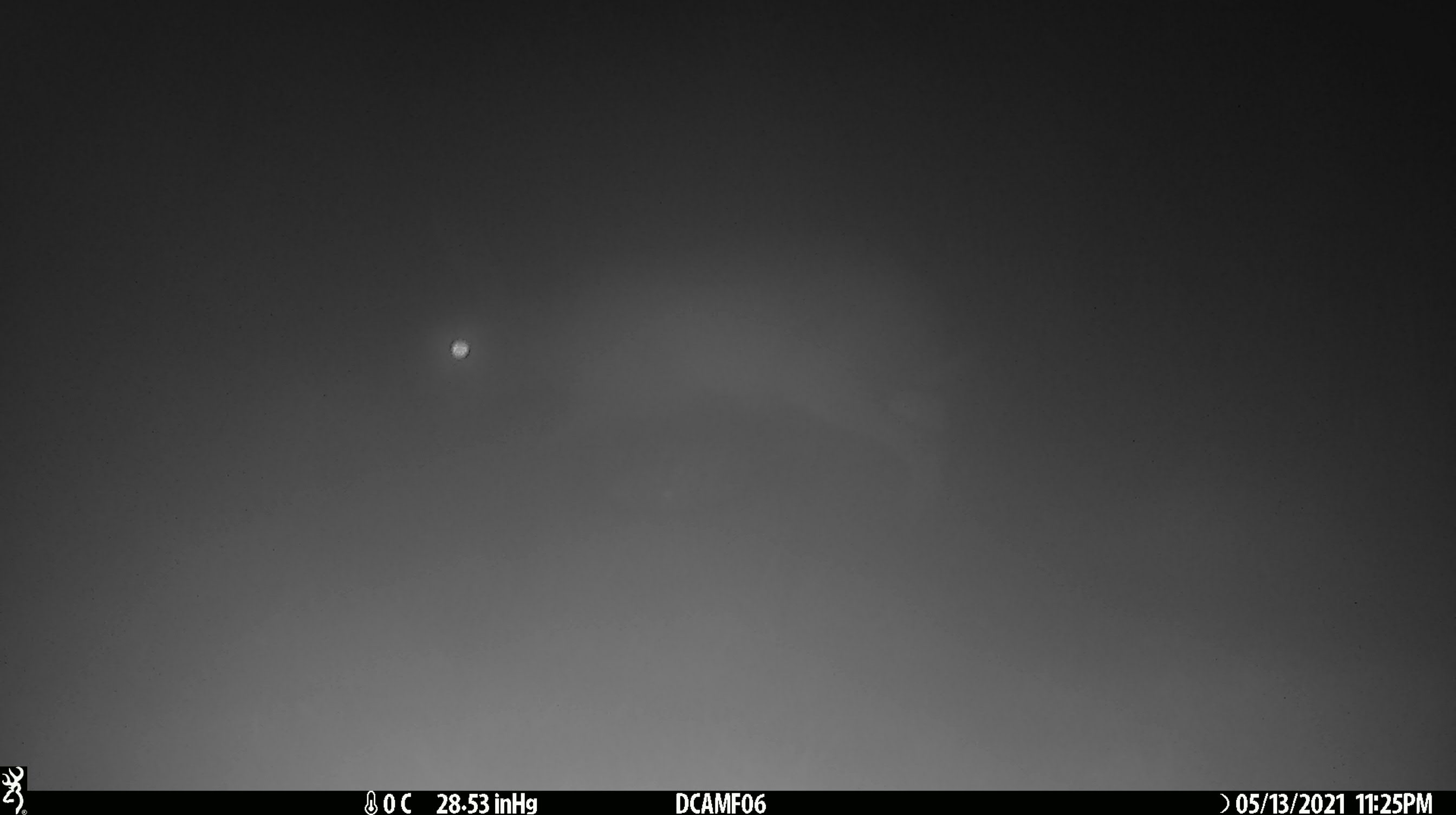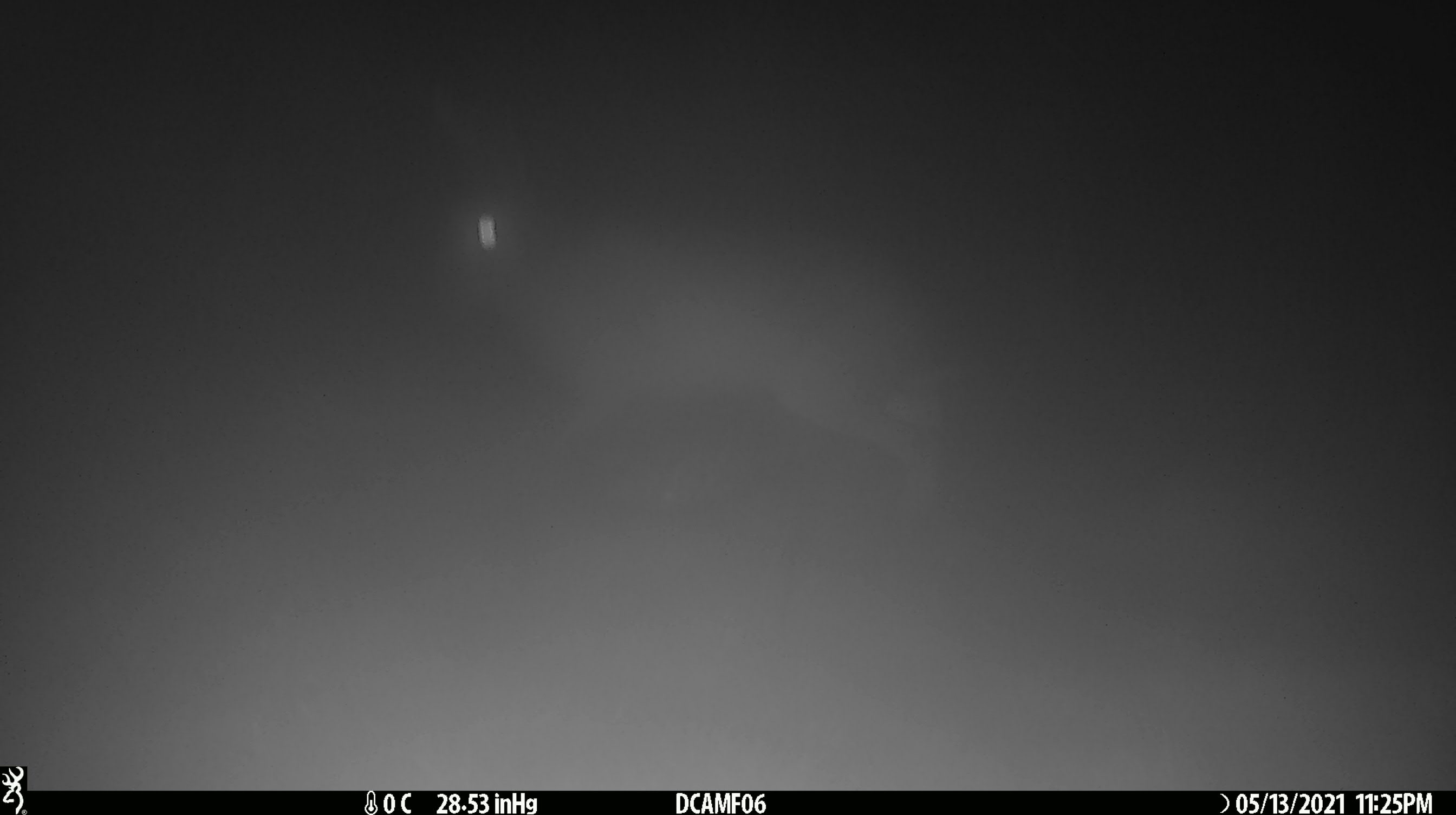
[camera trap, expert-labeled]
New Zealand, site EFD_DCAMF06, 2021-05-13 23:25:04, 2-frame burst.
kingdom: Animalia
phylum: Chordata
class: Mammalia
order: Lagomorpha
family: Leporidae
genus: Oryctolagus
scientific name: Oryctolagus cuniculus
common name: european rabbit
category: rabbit